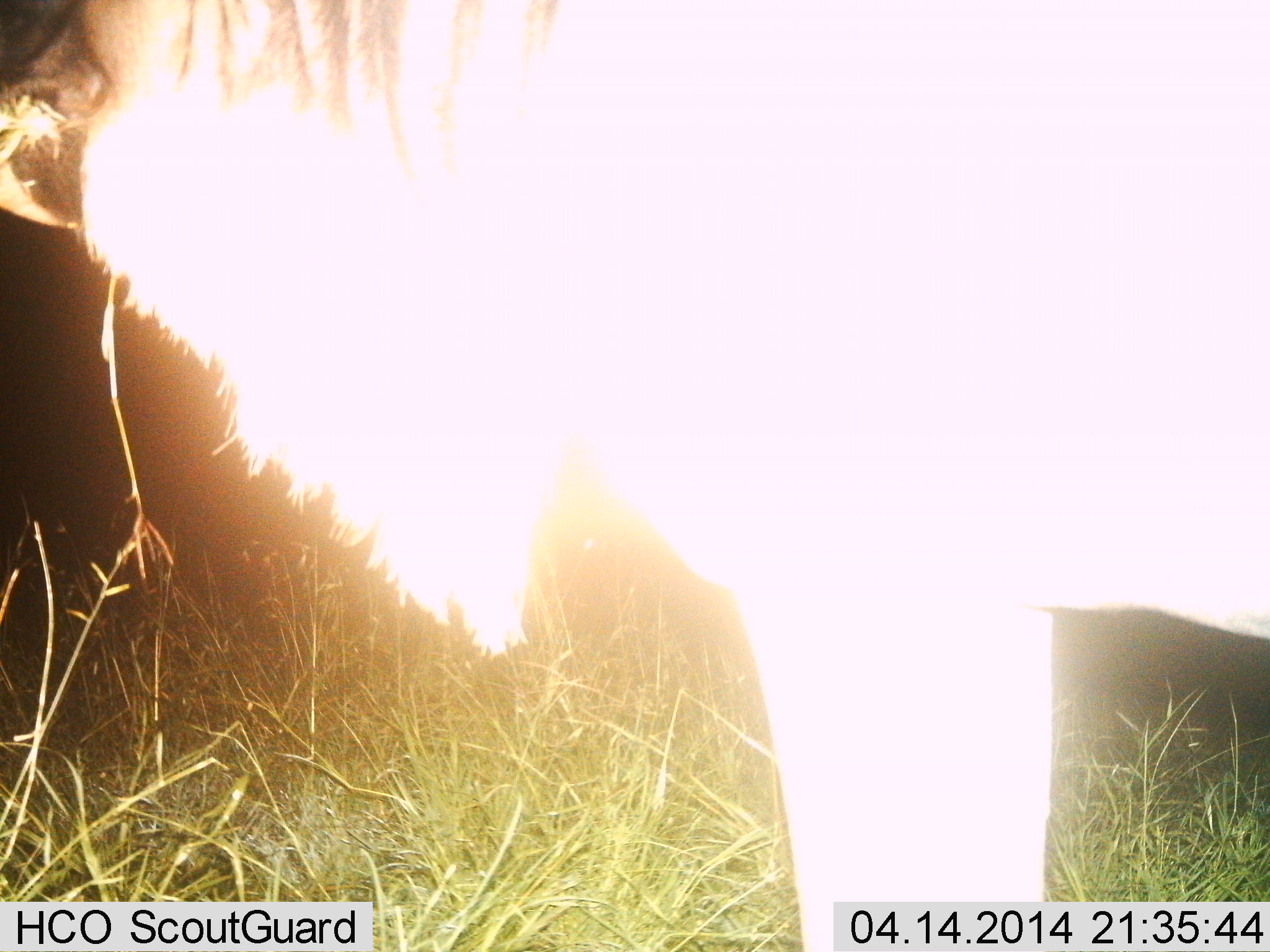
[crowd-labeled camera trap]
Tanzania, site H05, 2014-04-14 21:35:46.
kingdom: Animalia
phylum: Chordata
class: Mammalia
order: Artiodactyla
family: Bovidae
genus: Connochaetes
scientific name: Connochaetes taurinus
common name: blue wildebeest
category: wildebeest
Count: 1.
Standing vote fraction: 90%.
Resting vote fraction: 0%.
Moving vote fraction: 0%.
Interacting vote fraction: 0%.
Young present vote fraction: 0%.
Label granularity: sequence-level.